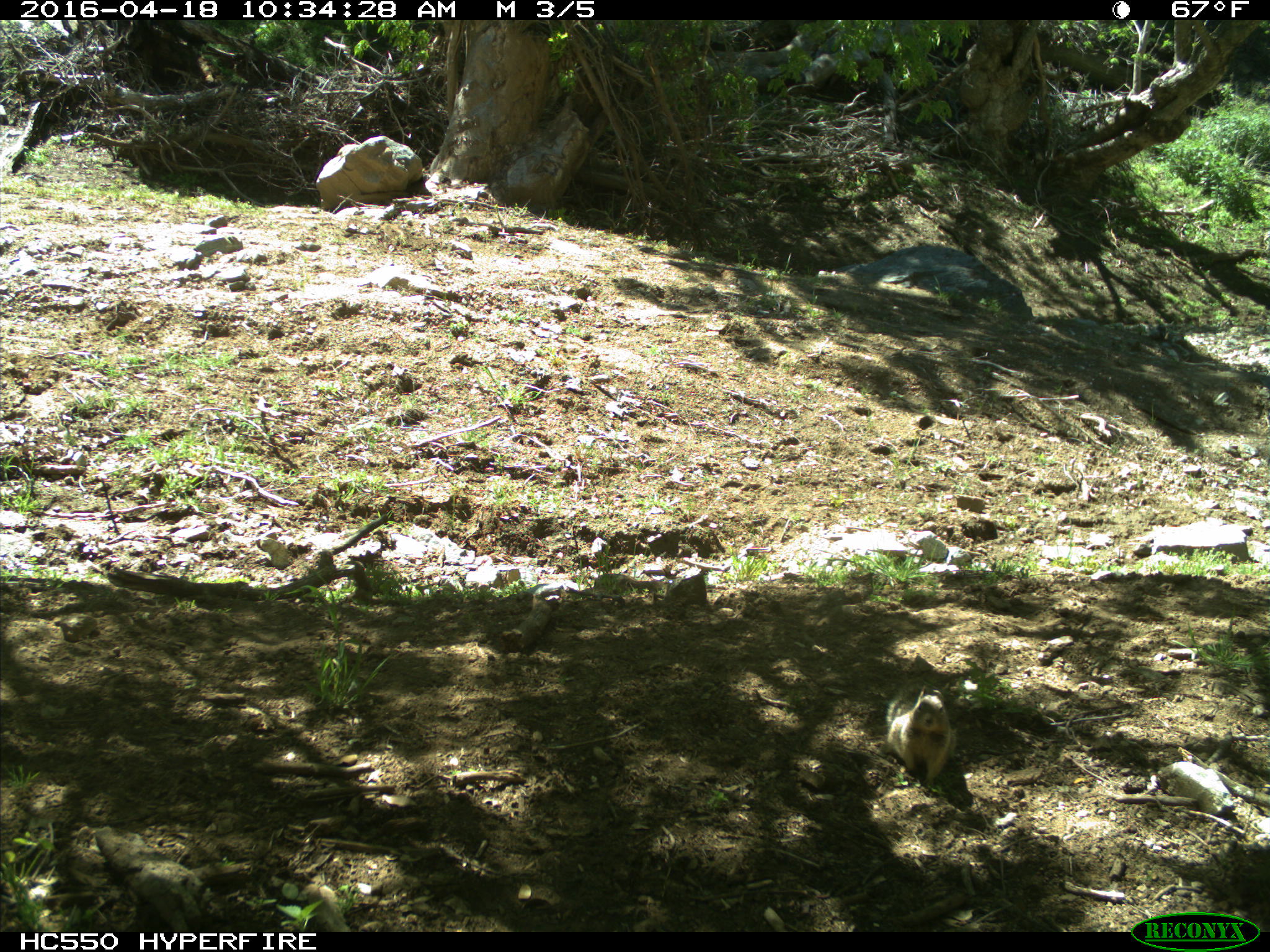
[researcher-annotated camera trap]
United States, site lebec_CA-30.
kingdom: Animalia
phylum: Chordata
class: Mammalia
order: Rodentia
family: Sciuridae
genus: Otospermophilus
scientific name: Otospermophilus beecheyi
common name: california ground squirrel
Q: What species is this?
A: Otospermophilus beecheyi (california ground squirrel).